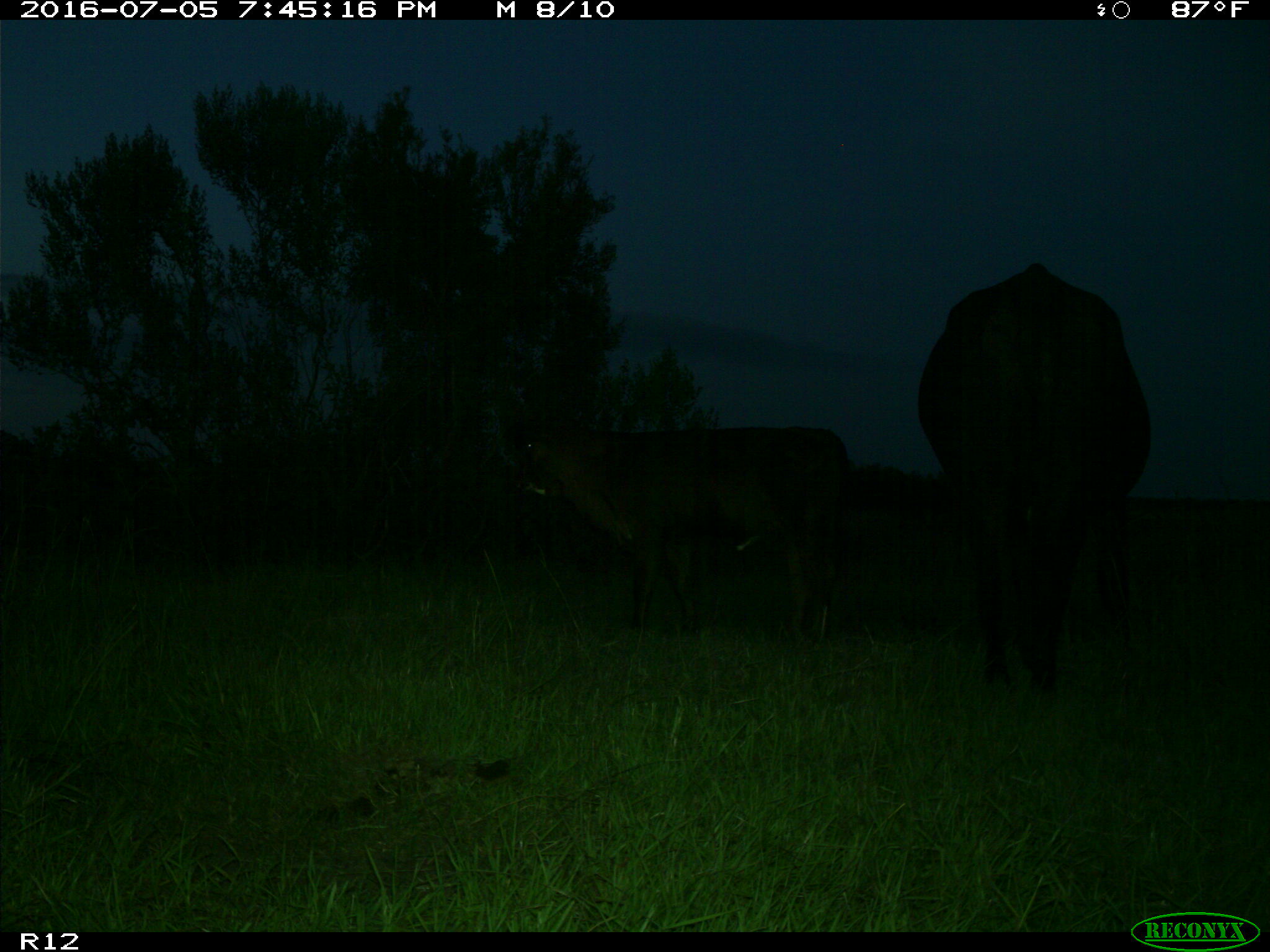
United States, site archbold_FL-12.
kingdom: Animalia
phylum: Chordata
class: Mammalia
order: Artiodactyla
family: Bovidae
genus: Bos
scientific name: Bos taurus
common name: domestic cow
Bos taurus (domestic cow).